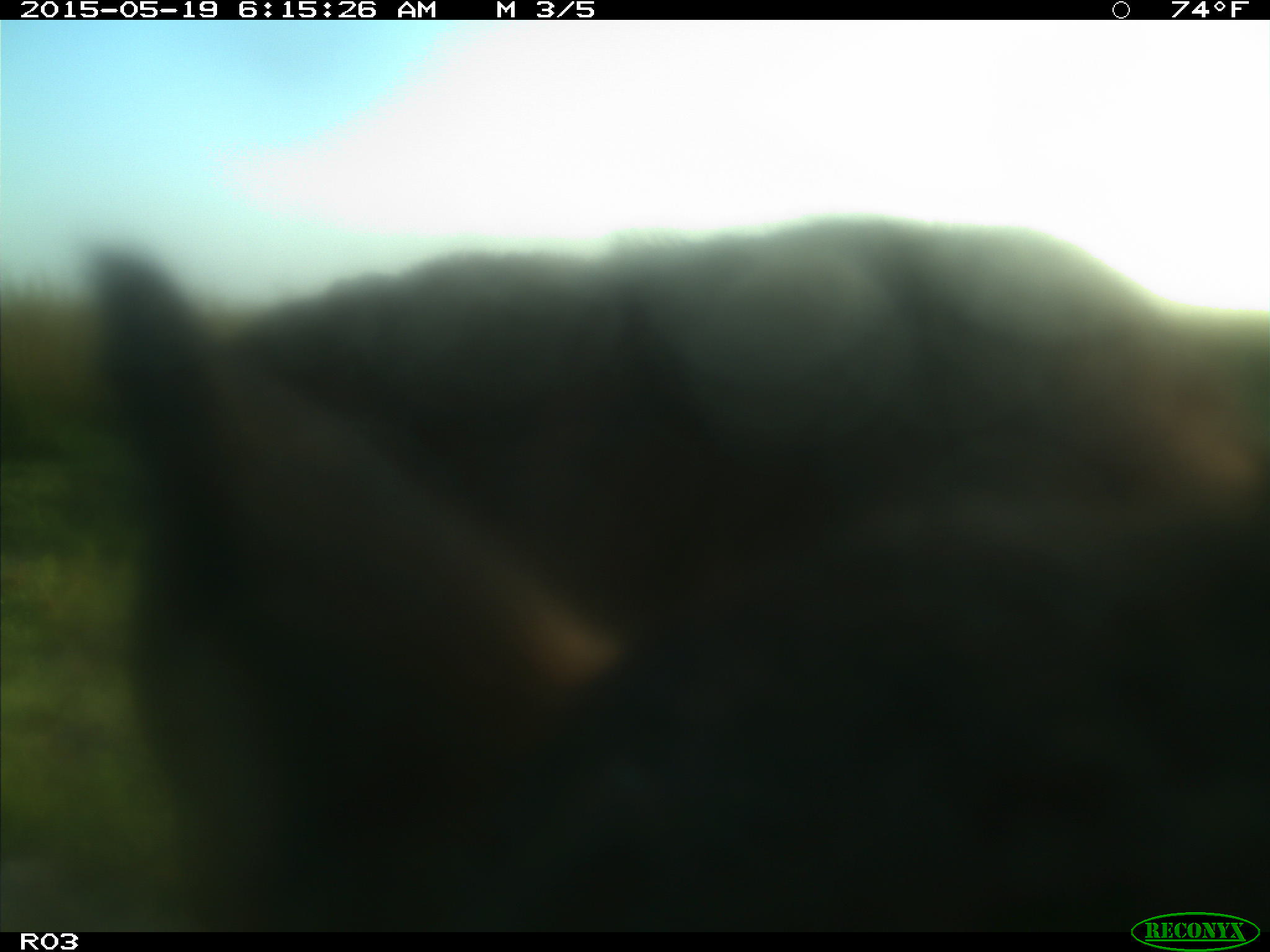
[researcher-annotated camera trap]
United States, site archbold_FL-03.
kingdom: Animalia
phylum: Chordata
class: Mammalia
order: Artiodactyla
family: Bovidae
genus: Bos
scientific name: Bos taurus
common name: domestic cow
Bos taurus (domestic cow).